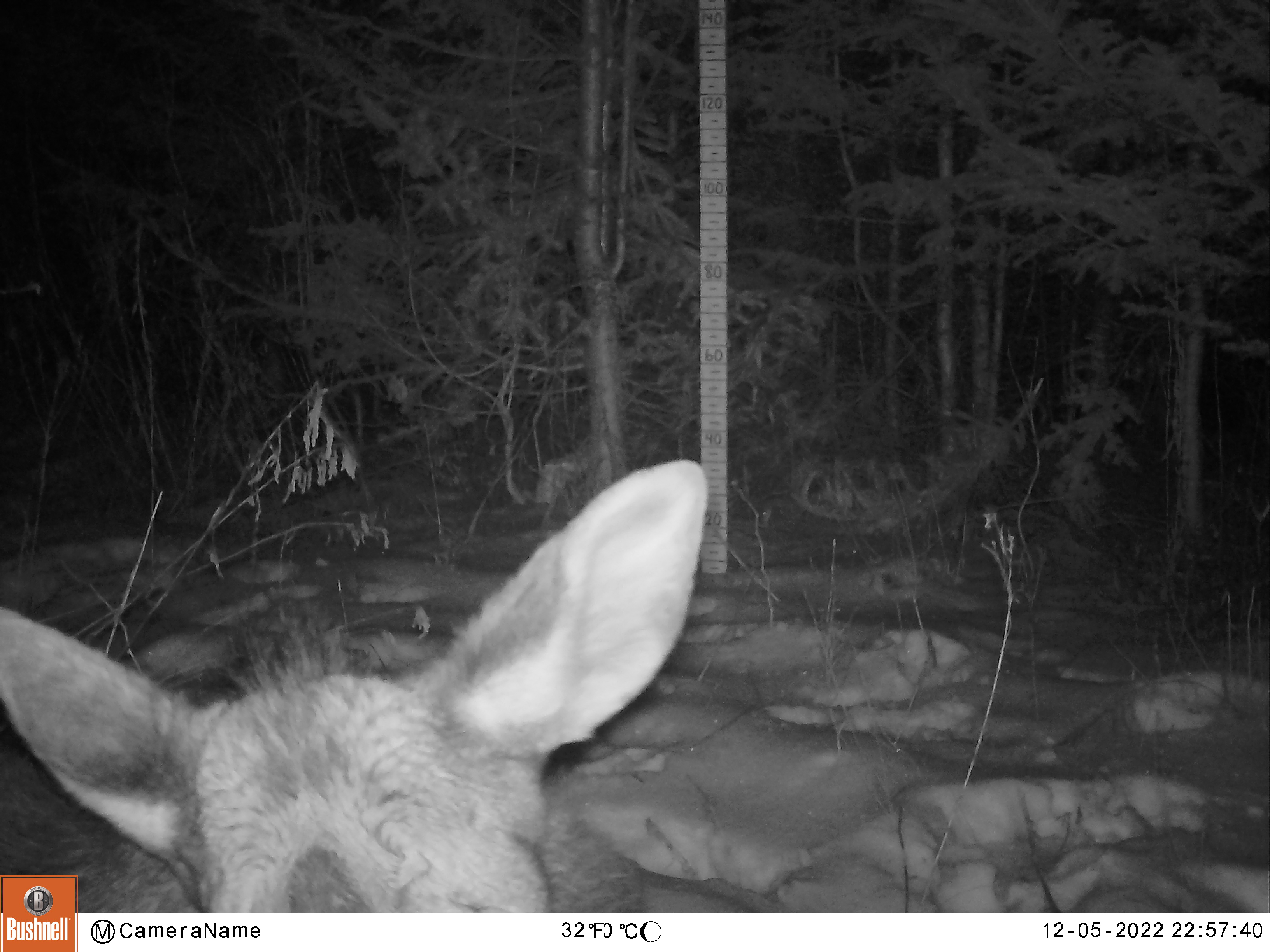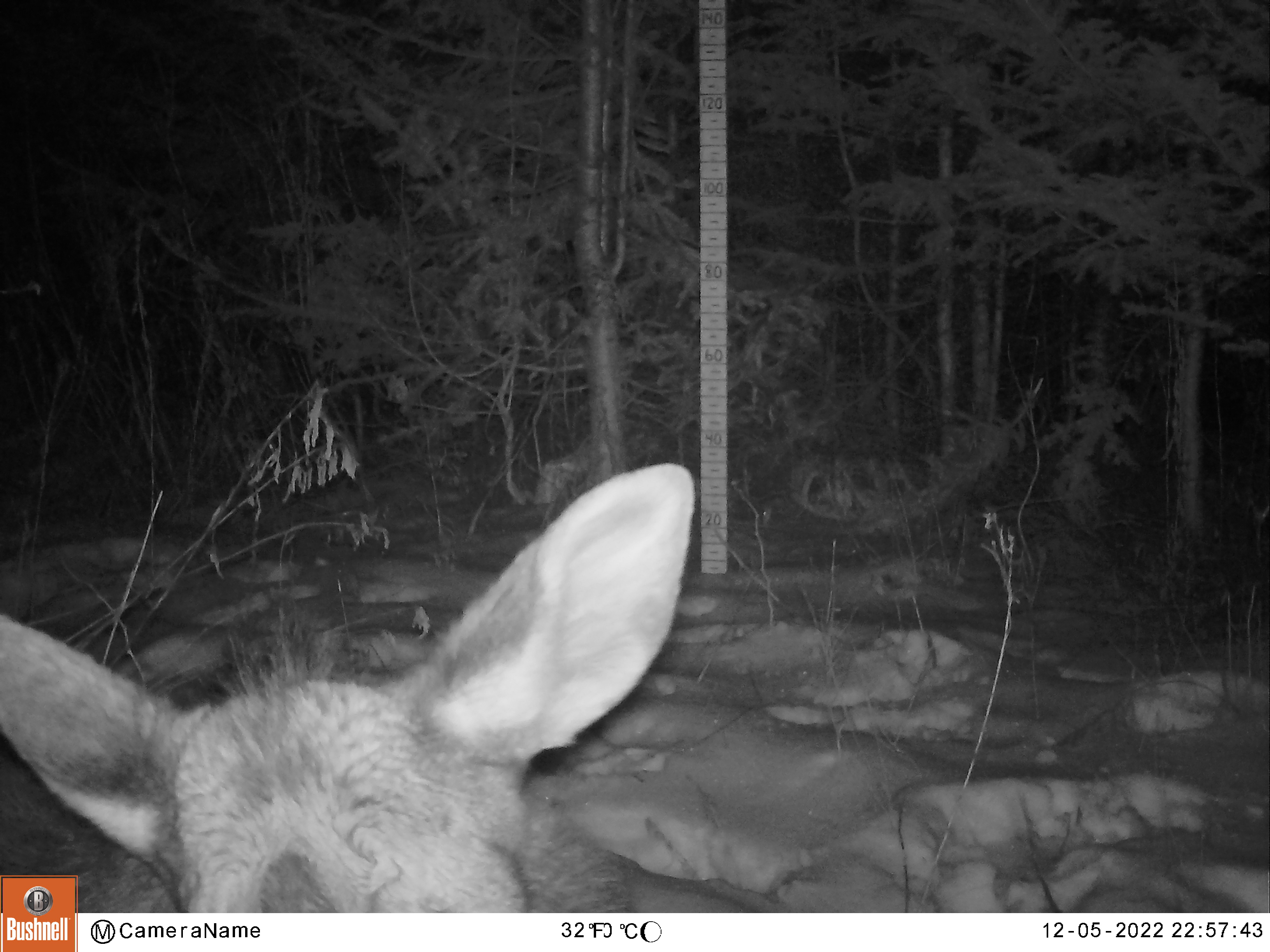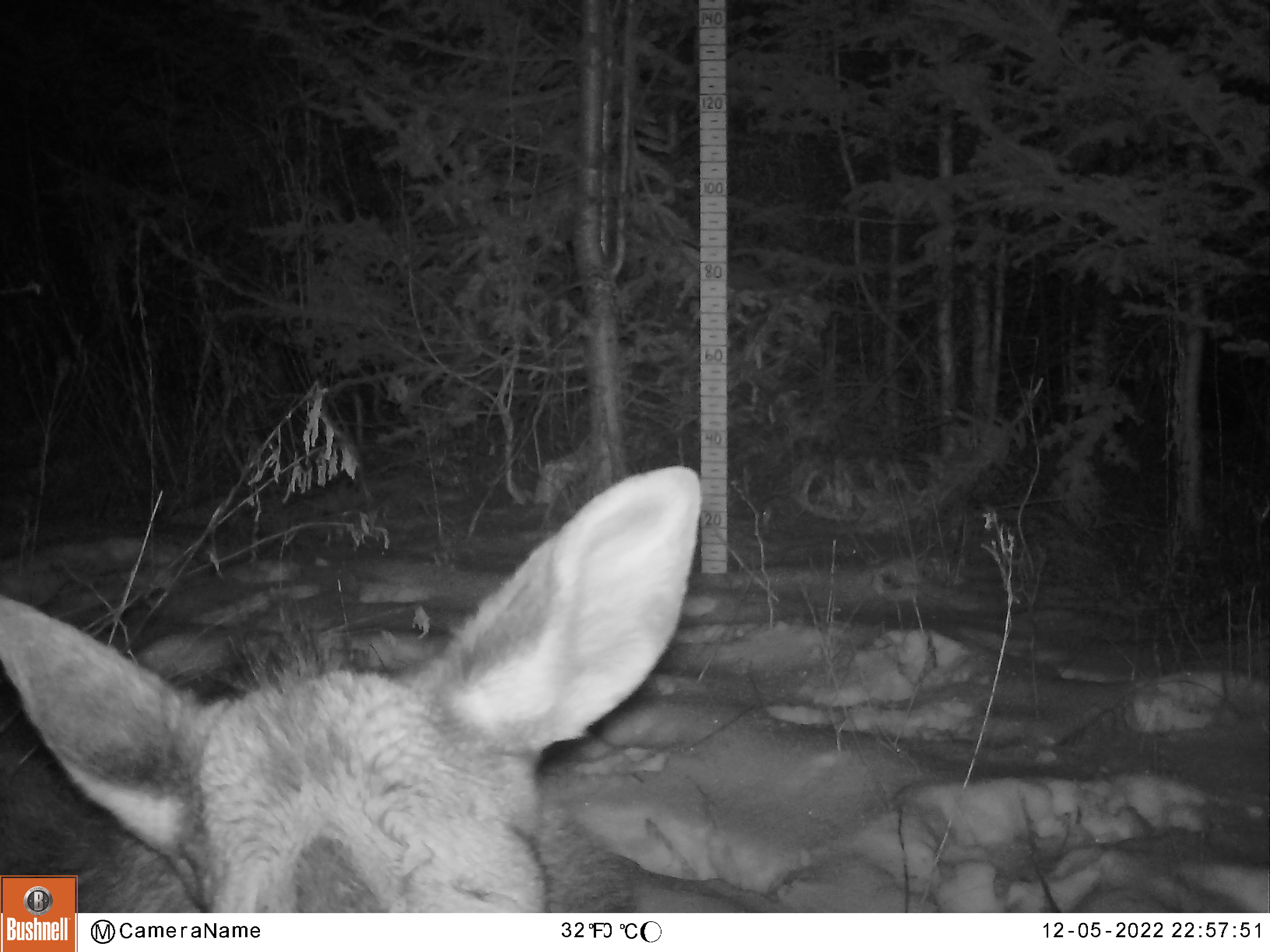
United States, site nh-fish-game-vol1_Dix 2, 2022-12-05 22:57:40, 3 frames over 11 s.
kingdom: Animalia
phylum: Chordata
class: Mammalia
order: Artiodactyla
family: Cervidae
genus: Alces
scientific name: Alces alces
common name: moose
Moose (Alces alces).